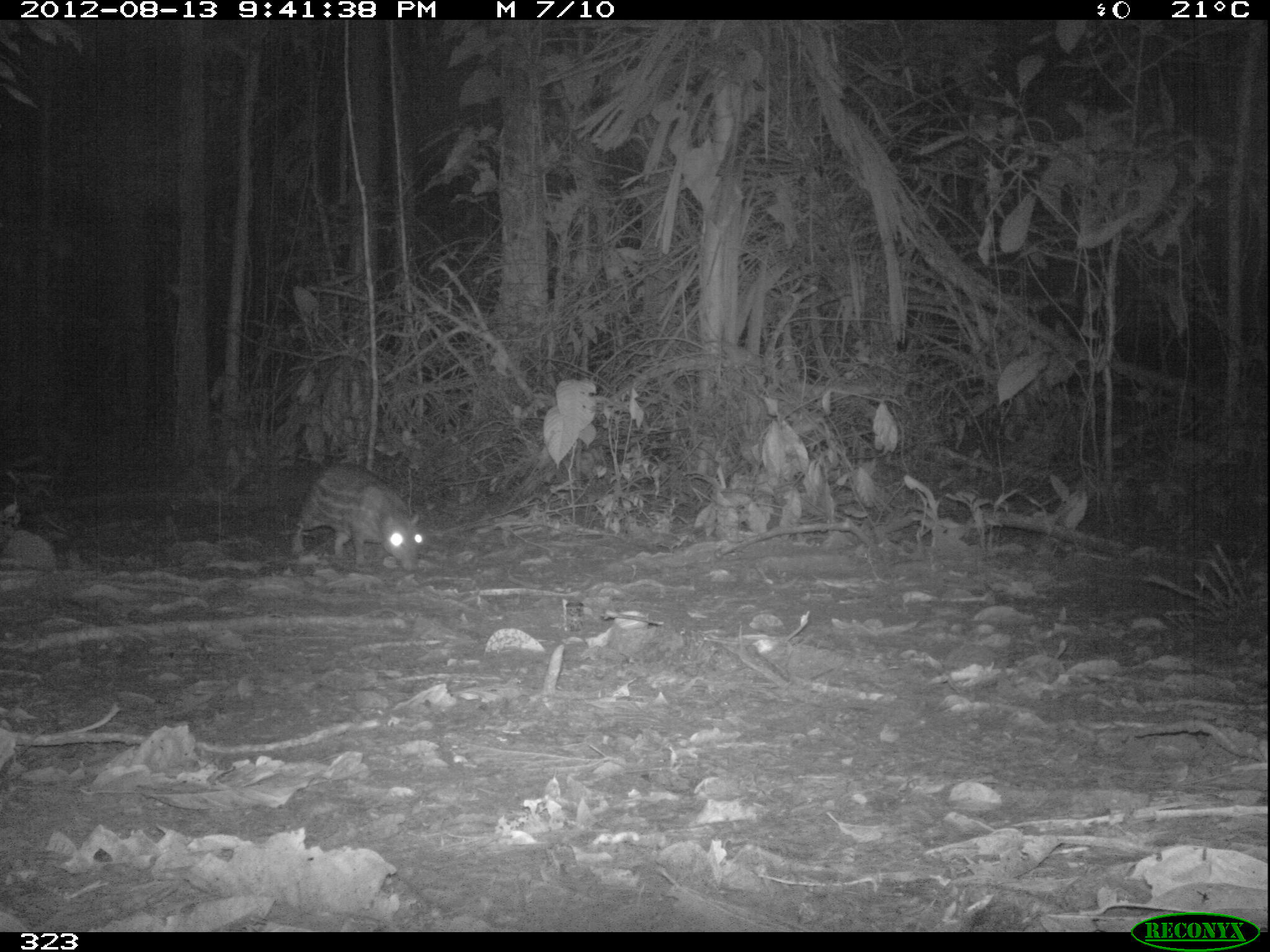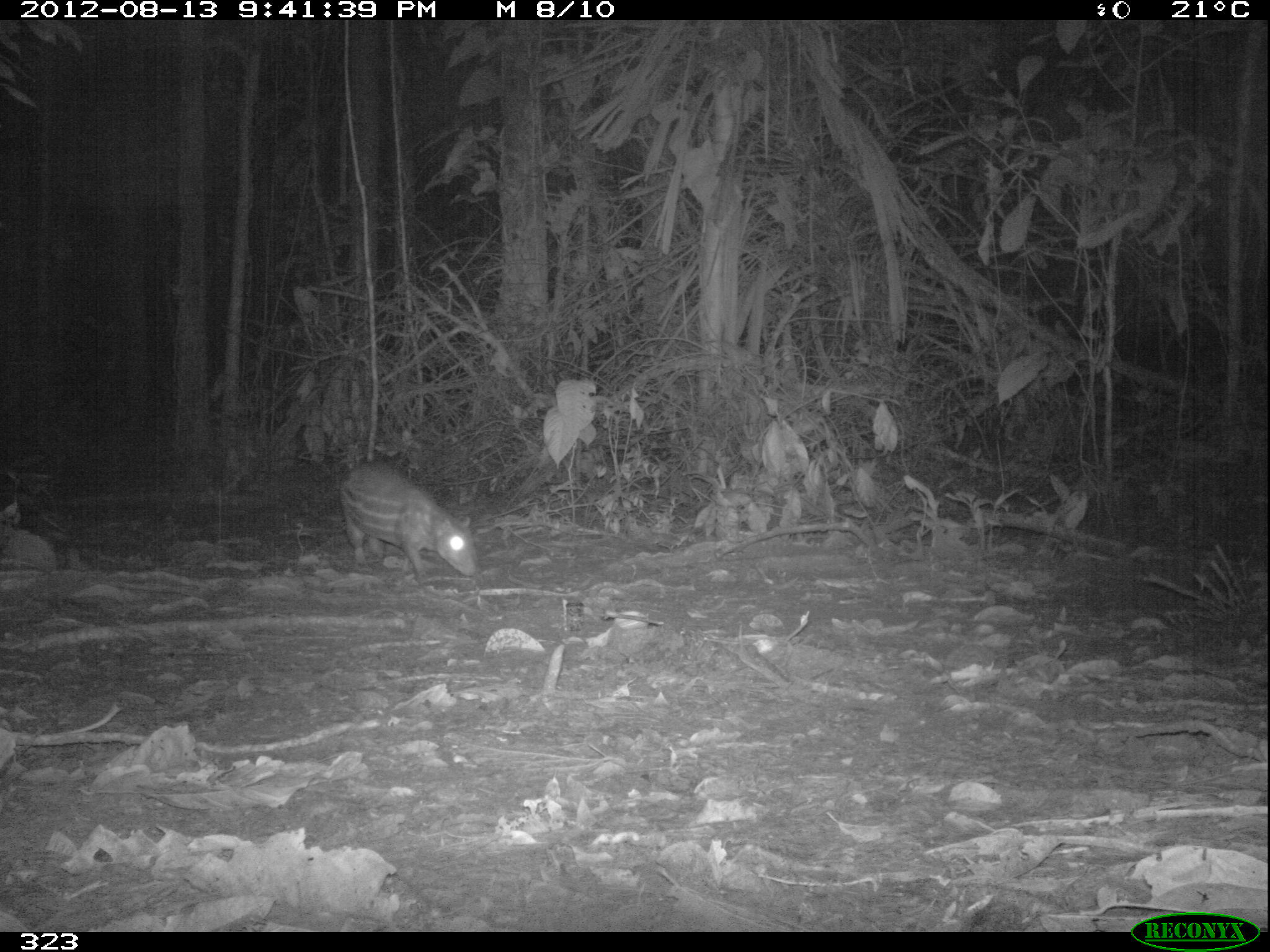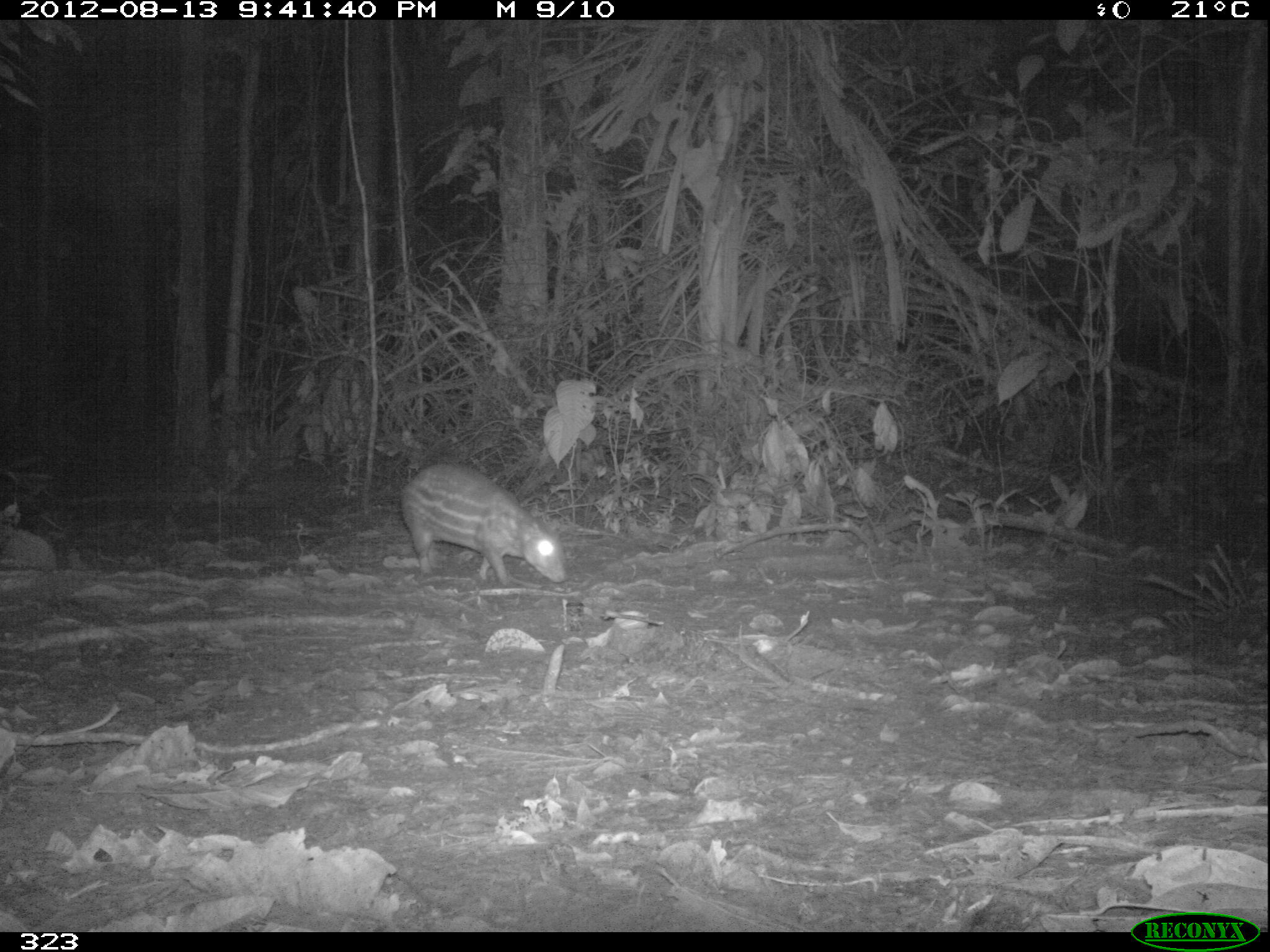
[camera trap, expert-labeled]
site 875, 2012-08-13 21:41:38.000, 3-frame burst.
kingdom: Animalia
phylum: Chordata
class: Mammalia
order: Rodentia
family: Cuniculidae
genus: Cuniculus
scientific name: Cuniculus paca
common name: spotted paca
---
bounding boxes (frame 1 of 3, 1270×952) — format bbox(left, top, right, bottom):
cuniculus paca: bbox(288, 463, 424, 573)